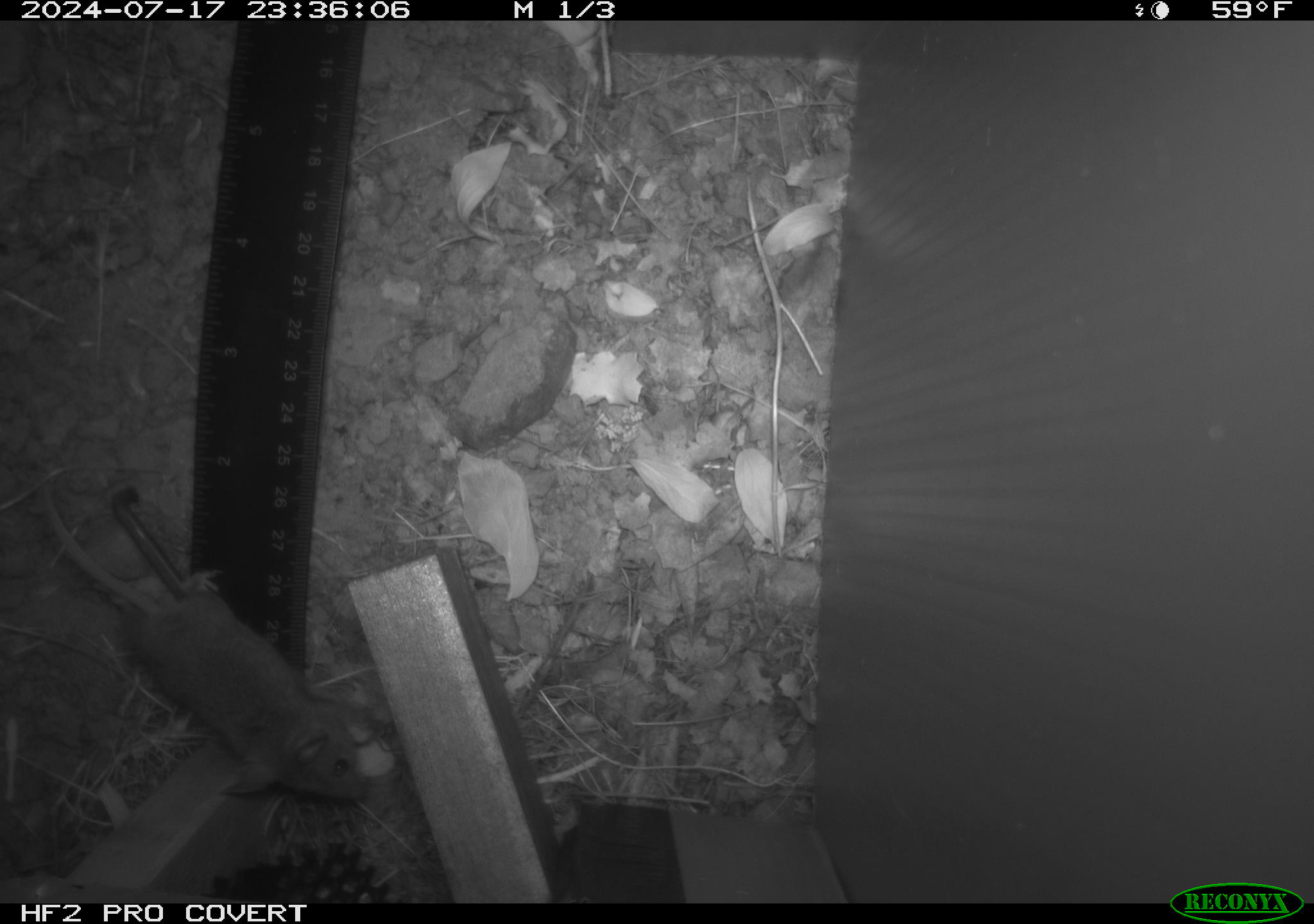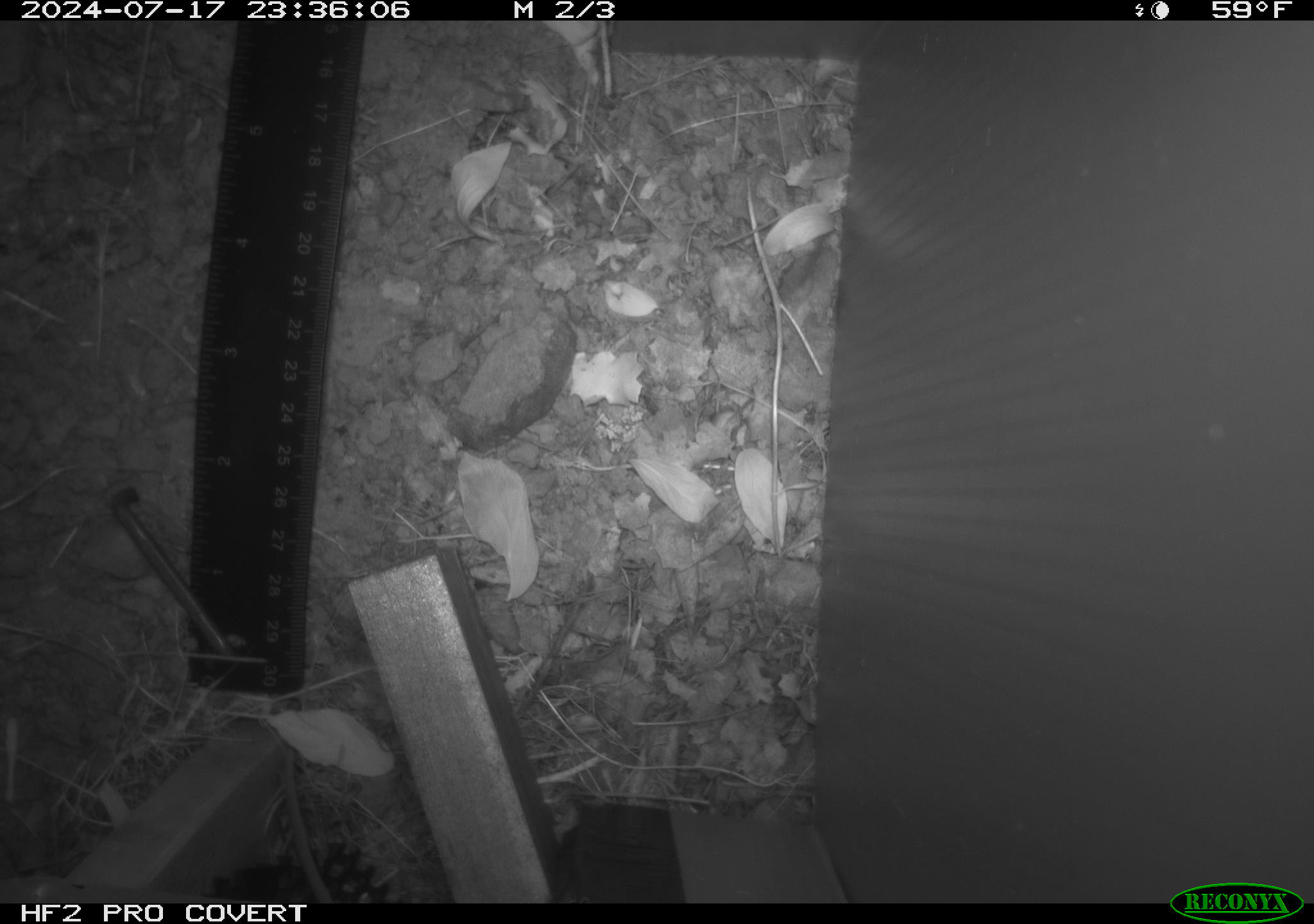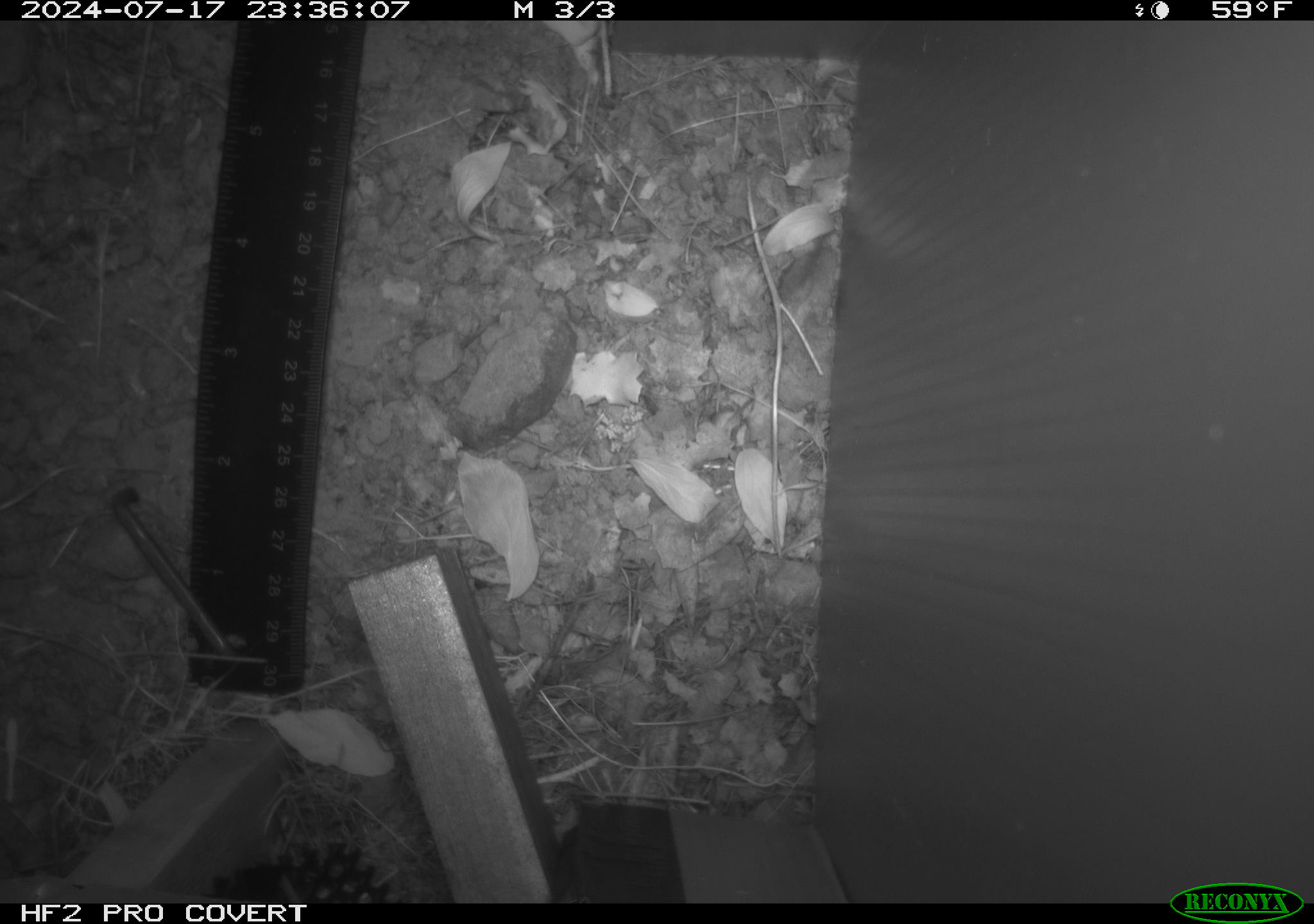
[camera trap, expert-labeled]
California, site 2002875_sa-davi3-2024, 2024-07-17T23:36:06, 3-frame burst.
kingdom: Animalia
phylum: Chordata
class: Mammalia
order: Rodentia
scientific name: Rodentia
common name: mouse species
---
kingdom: Animalia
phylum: Chordata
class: Mammalia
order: Rodentia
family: Heteromyidae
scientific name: Perognathinae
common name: pocket mice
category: perognathinae subfamily